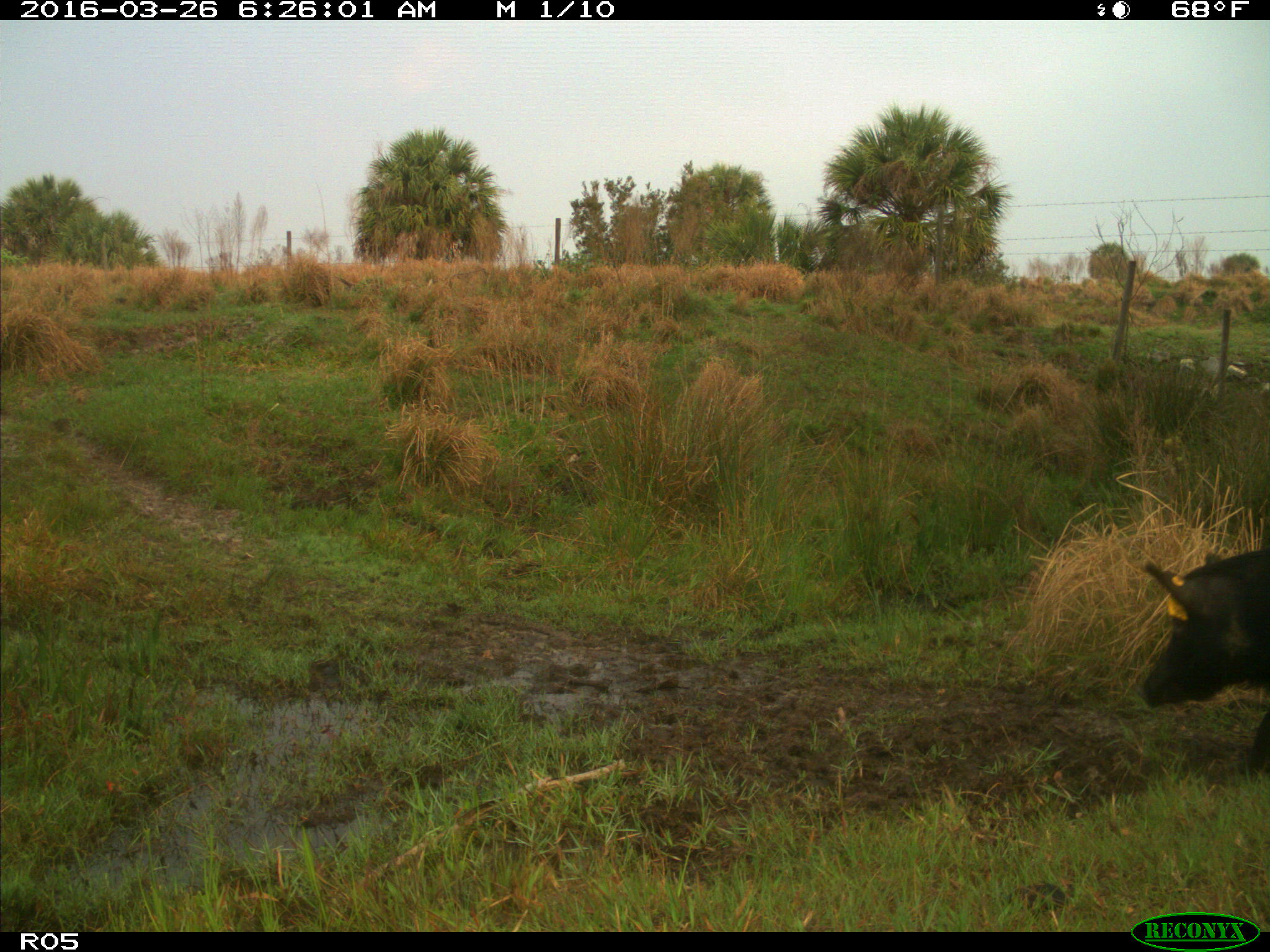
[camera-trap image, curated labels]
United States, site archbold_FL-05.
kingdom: Animalia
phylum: Chordata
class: Mammalia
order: Artiodactyla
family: Suidae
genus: Sus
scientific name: Sus scrofa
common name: wild boar